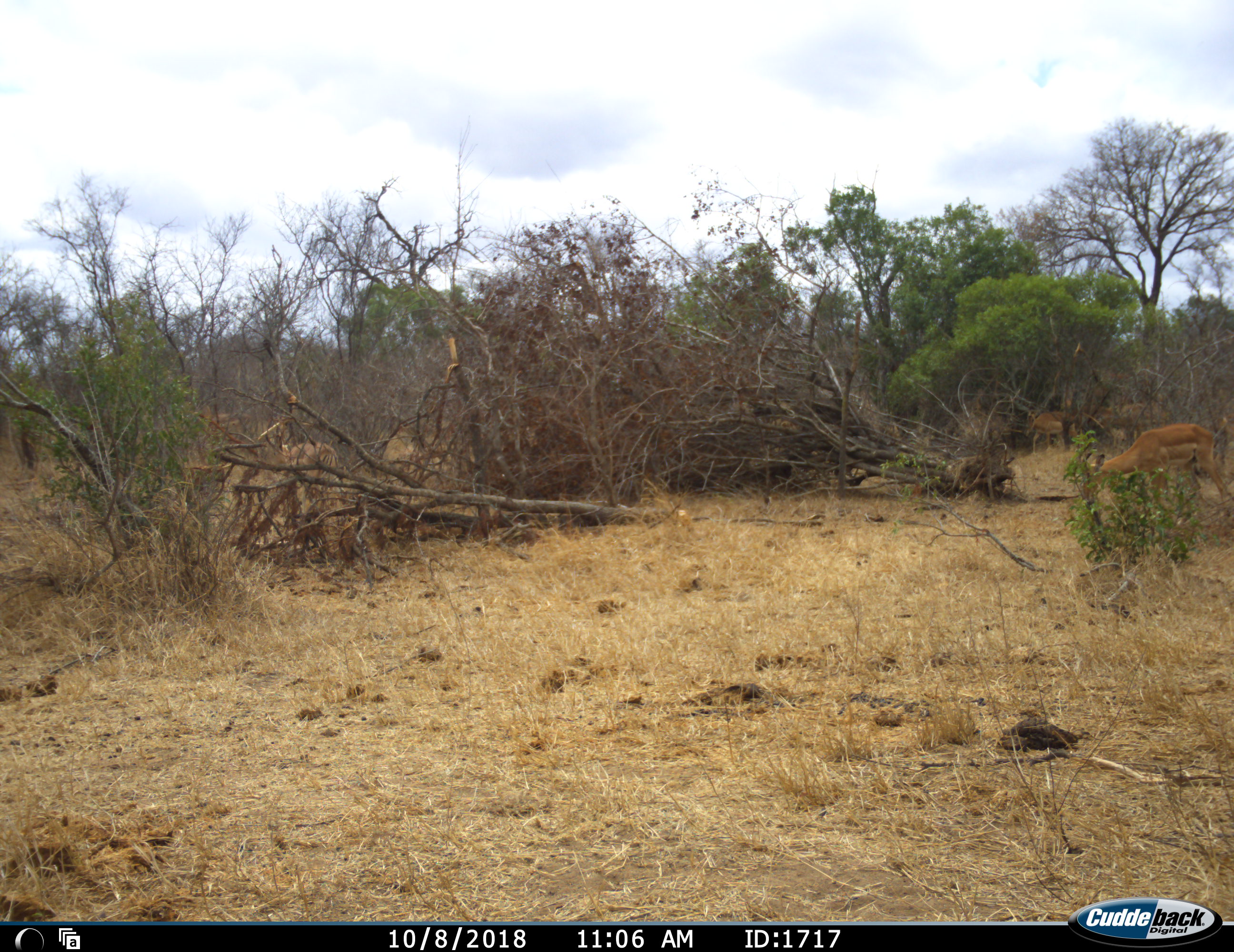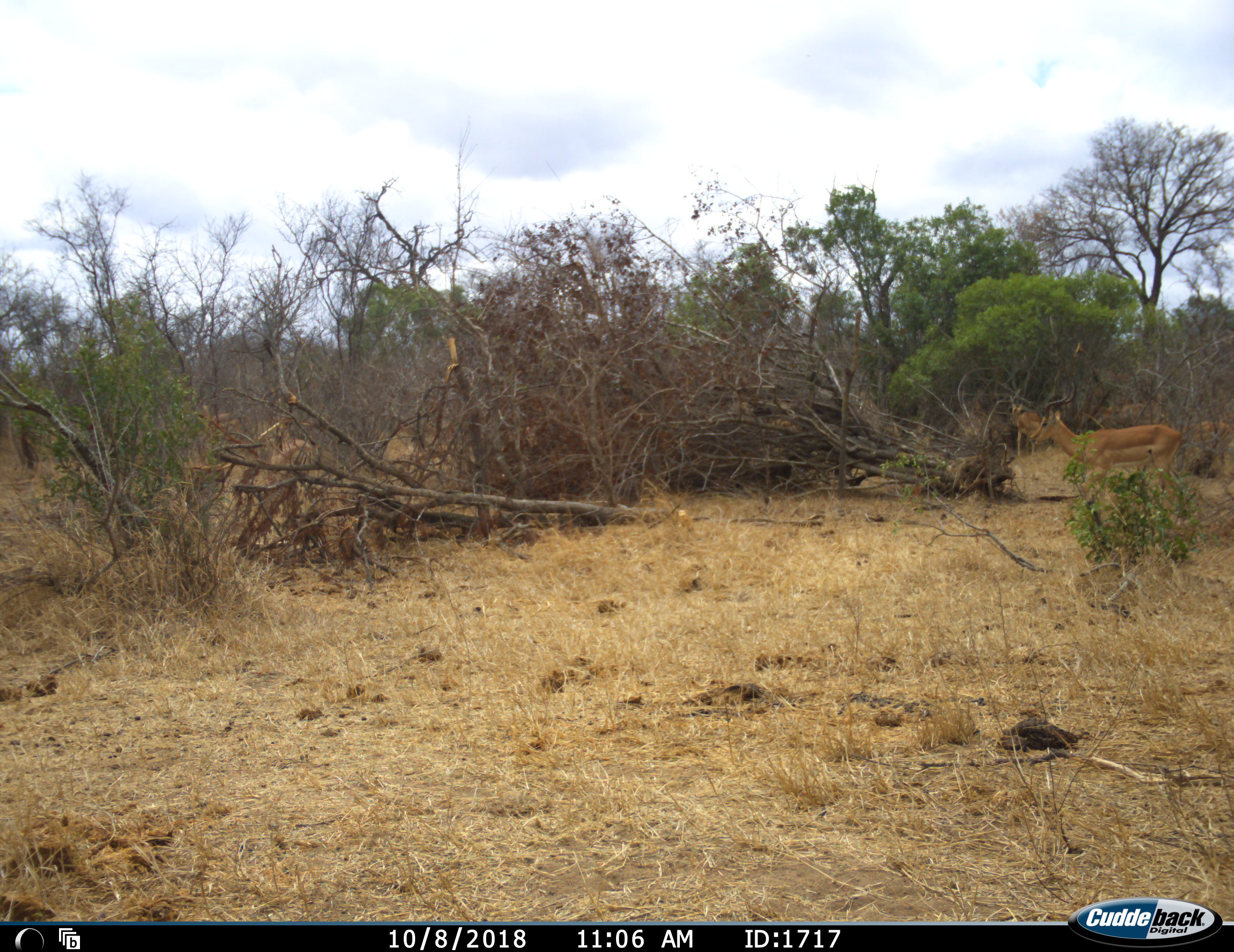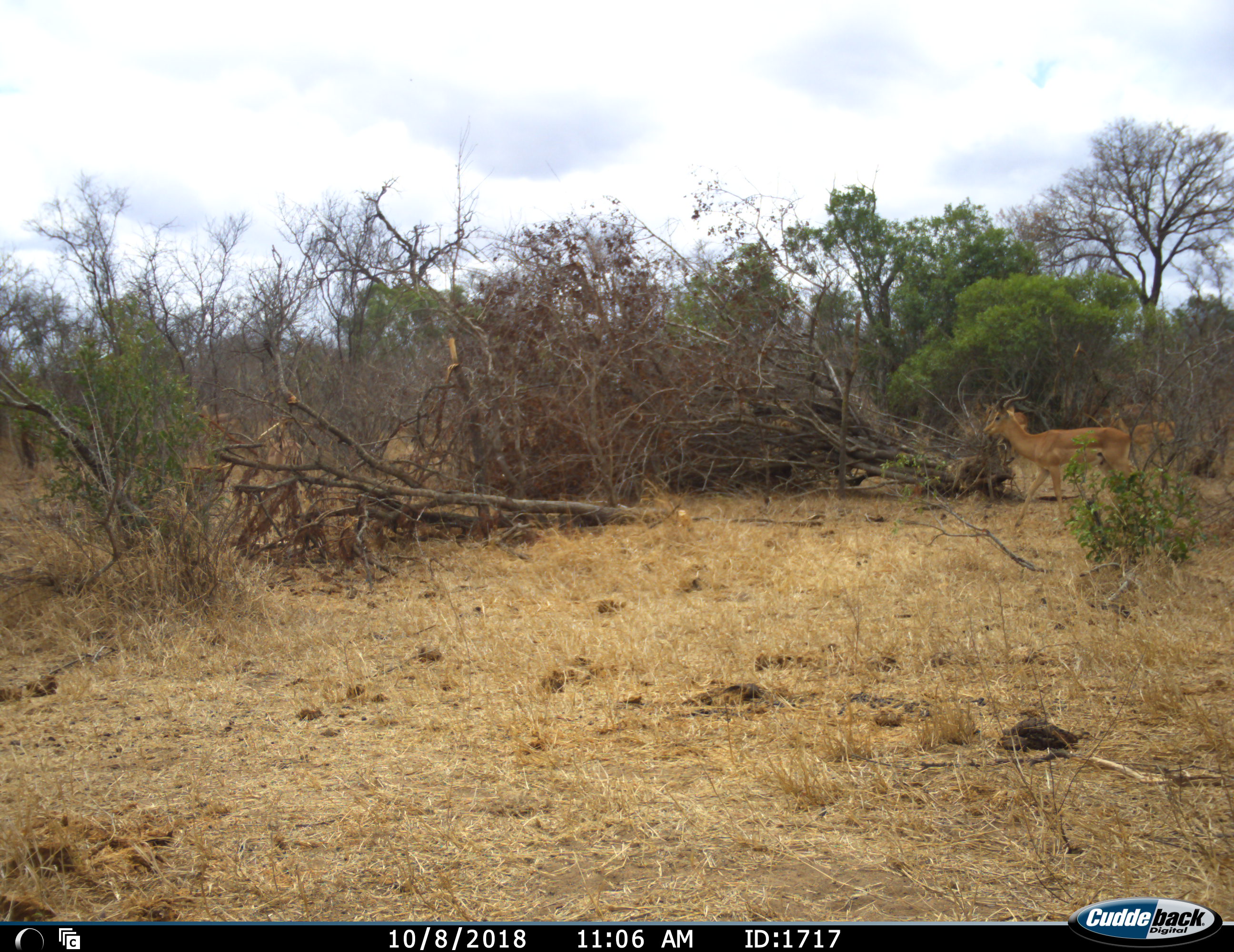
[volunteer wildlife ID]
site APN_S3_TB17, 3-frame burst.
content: unidentified animal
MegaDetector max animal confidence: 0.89